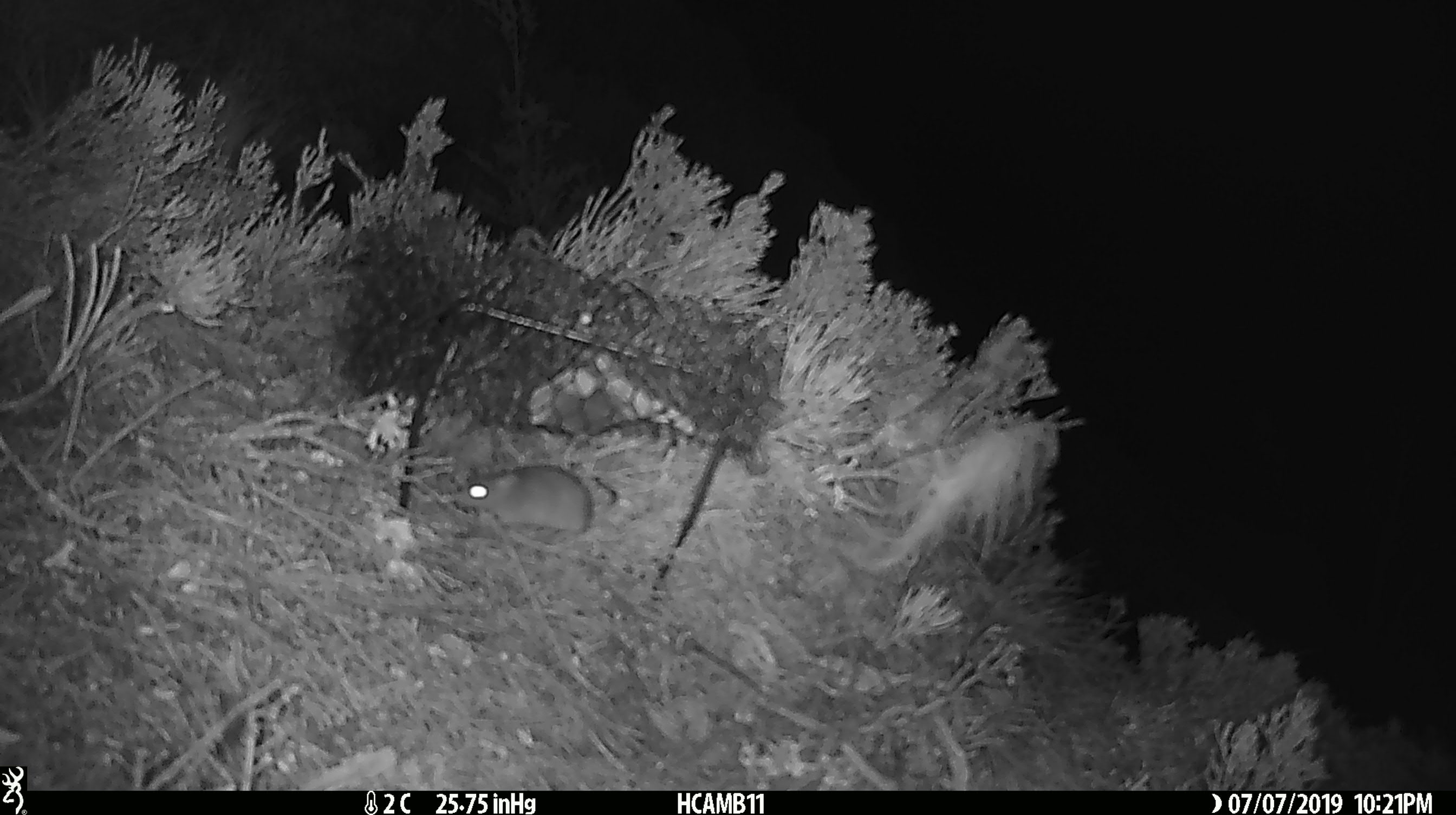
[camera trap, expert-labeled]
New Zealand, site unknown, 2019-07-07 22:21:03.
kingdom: Animalia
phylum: Chordata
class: Mammalia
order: Rodentia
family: Muridae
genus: Mus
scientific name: Mus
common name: mouse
Mouse (Mus).